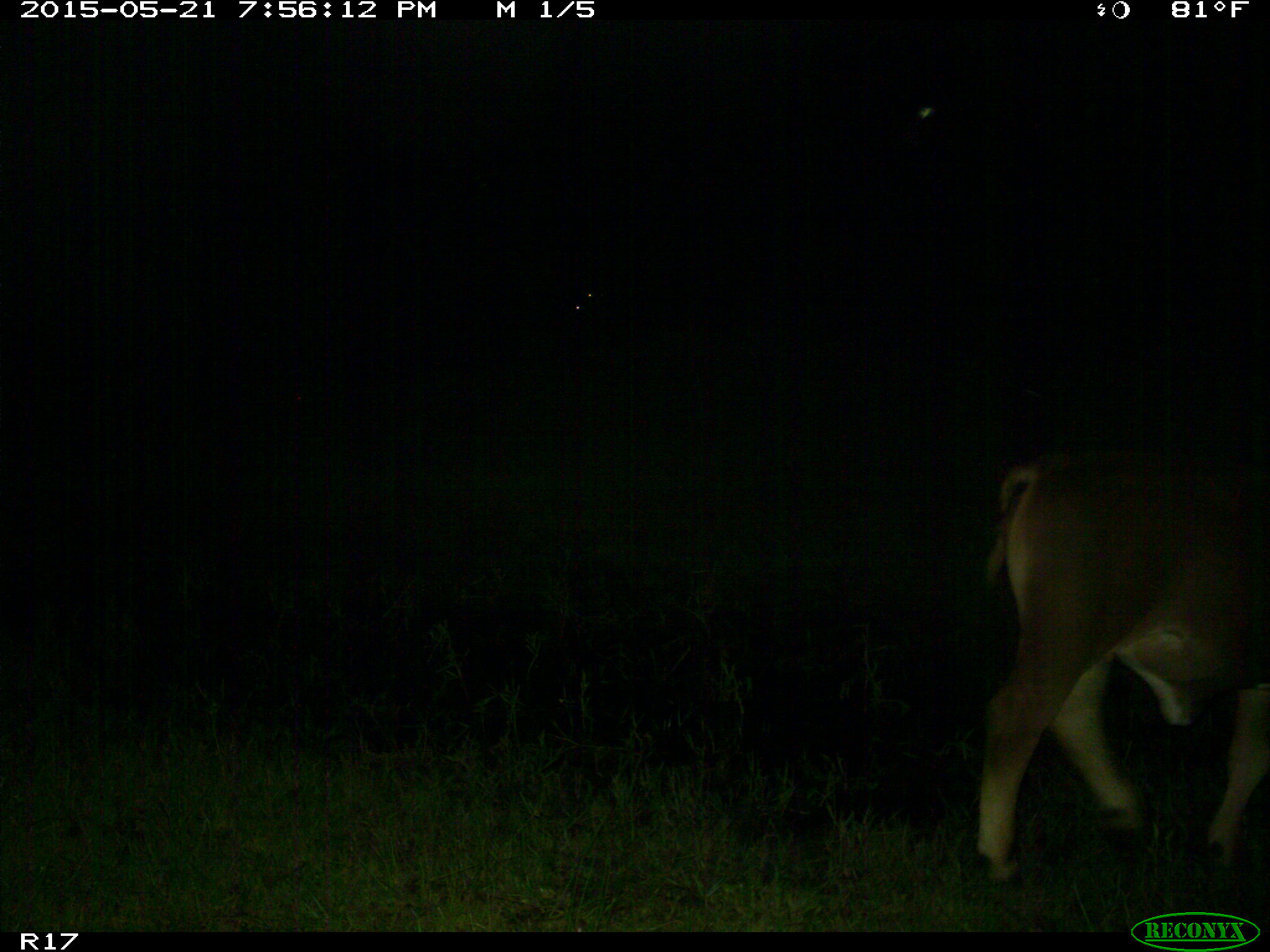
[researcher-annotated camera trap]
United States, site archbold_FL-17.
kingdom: Animalia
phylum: Chordata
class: Mammalia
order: Artiodactyla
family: Bovidae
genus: Bos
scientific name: Bos taurus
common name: domestic cow